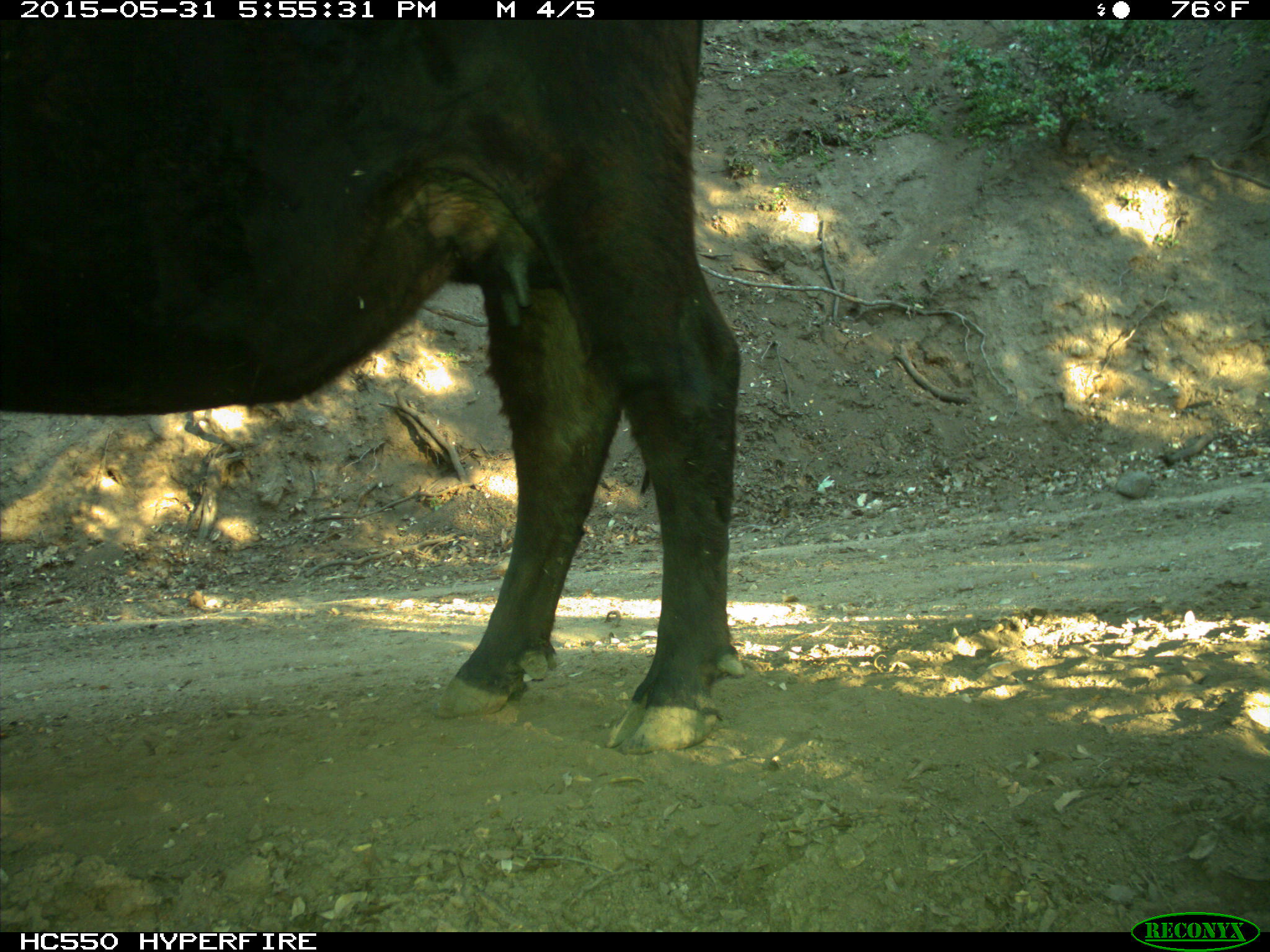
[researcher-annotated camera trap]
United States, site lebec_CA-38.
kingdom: Animalia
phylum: Chordata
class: Mammalia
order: Artiodactyla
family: Bovidae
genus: Bos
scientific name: Bos taurus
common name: domestic cow